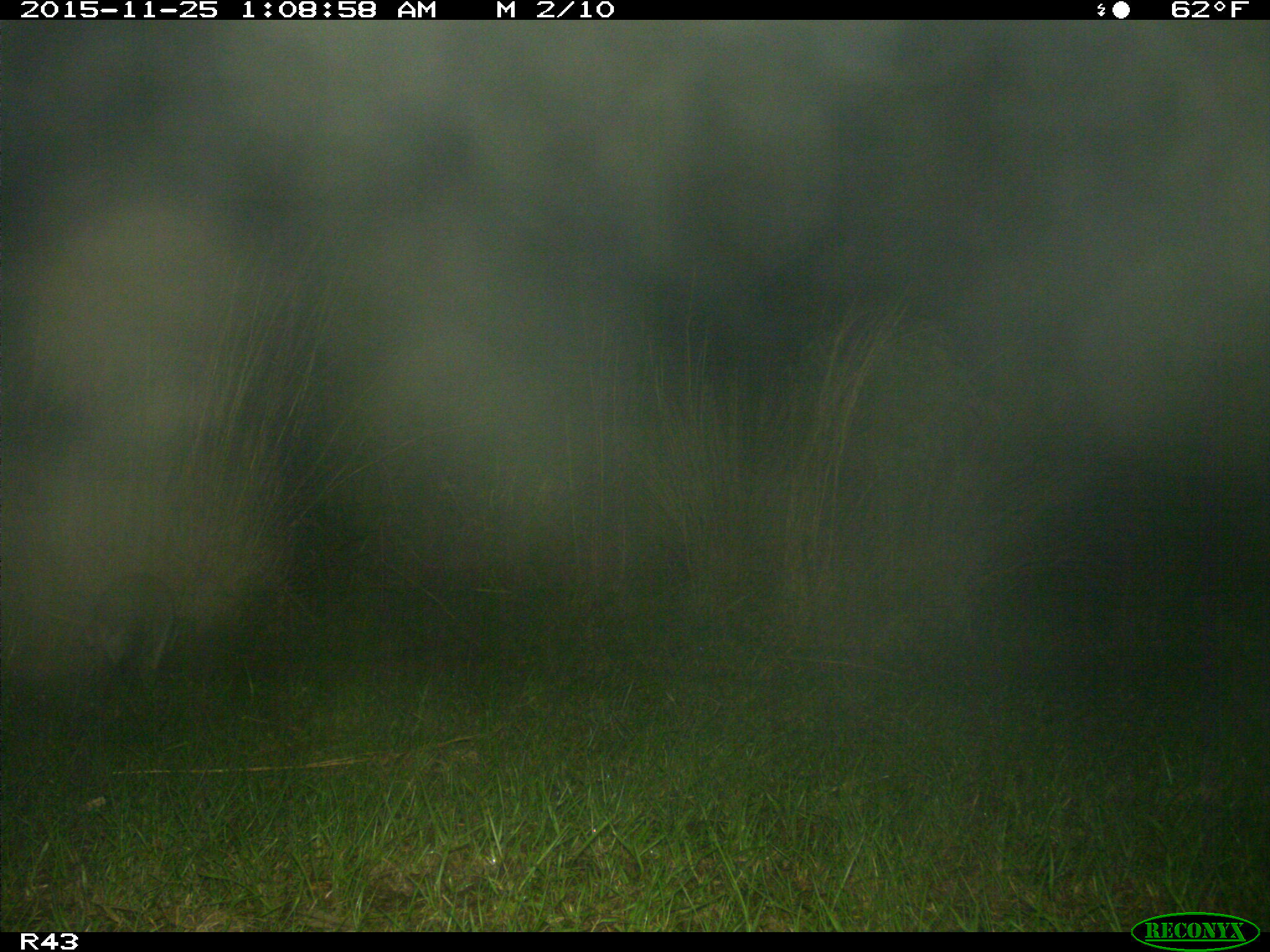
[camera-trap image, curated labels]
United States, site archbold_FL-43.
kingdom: Animalia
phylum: Chordata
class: Mammalia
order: Carnivora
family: Procyonidae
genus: Procyon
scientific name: Procyon lotor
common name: common raccoon